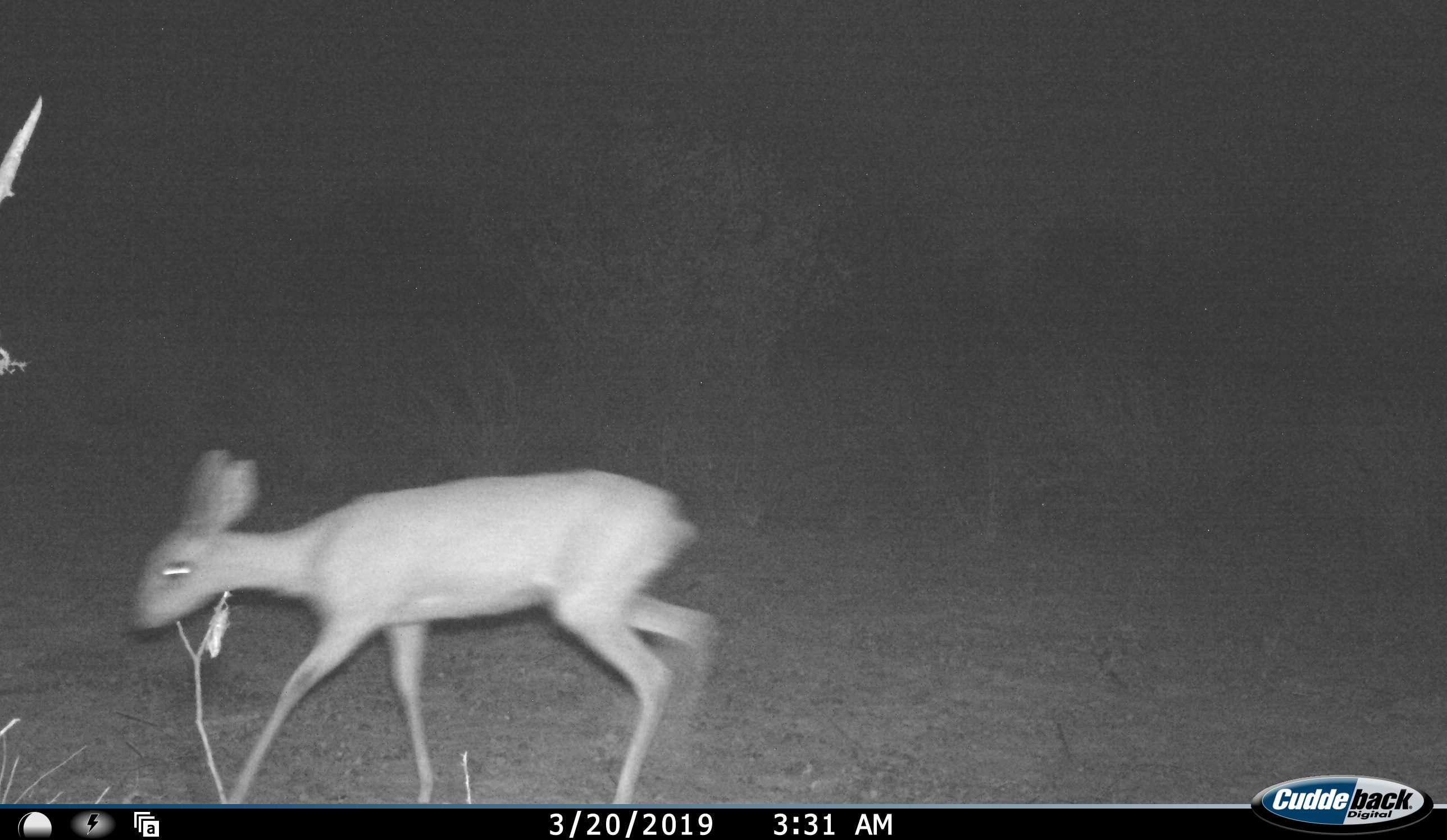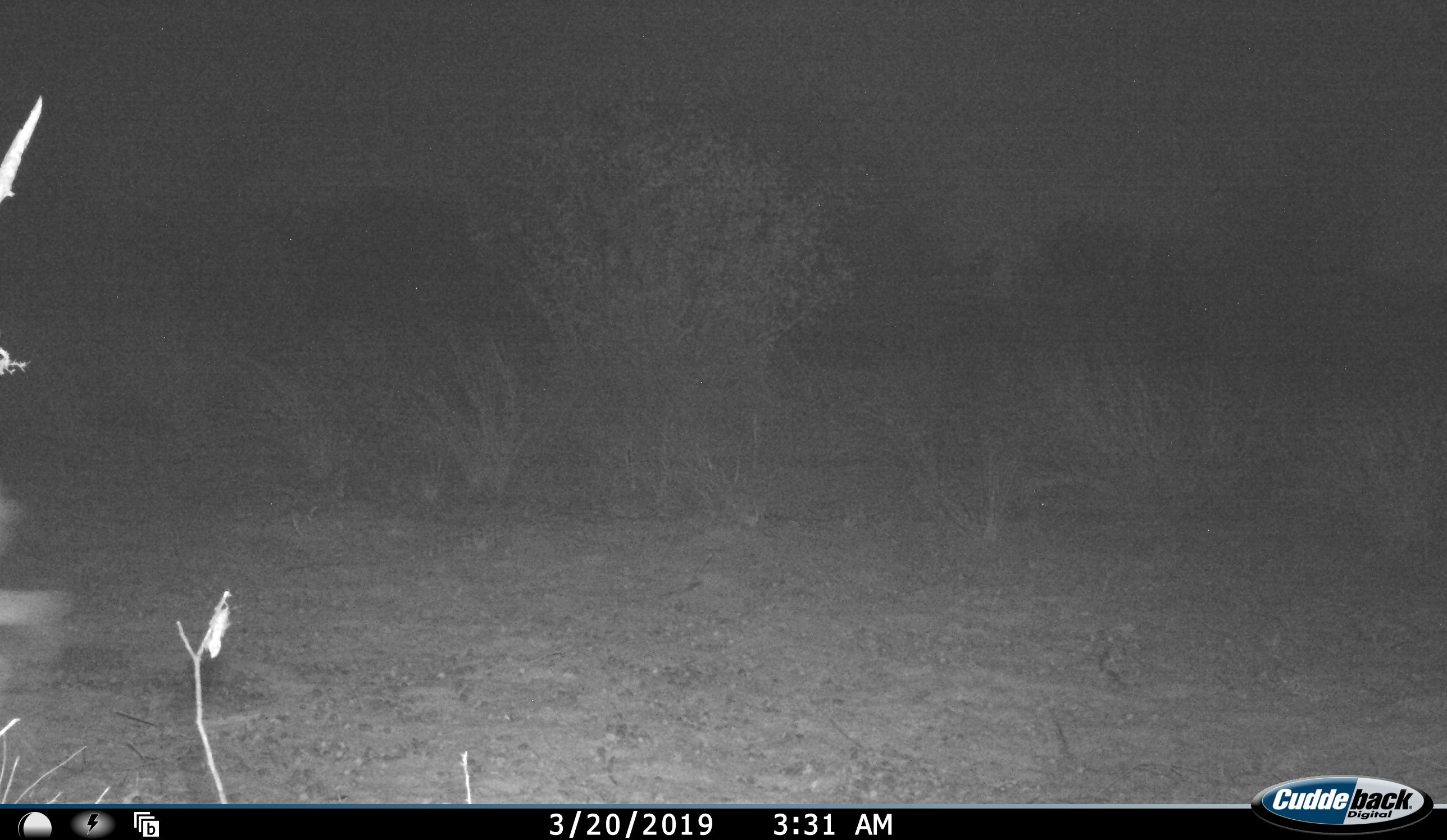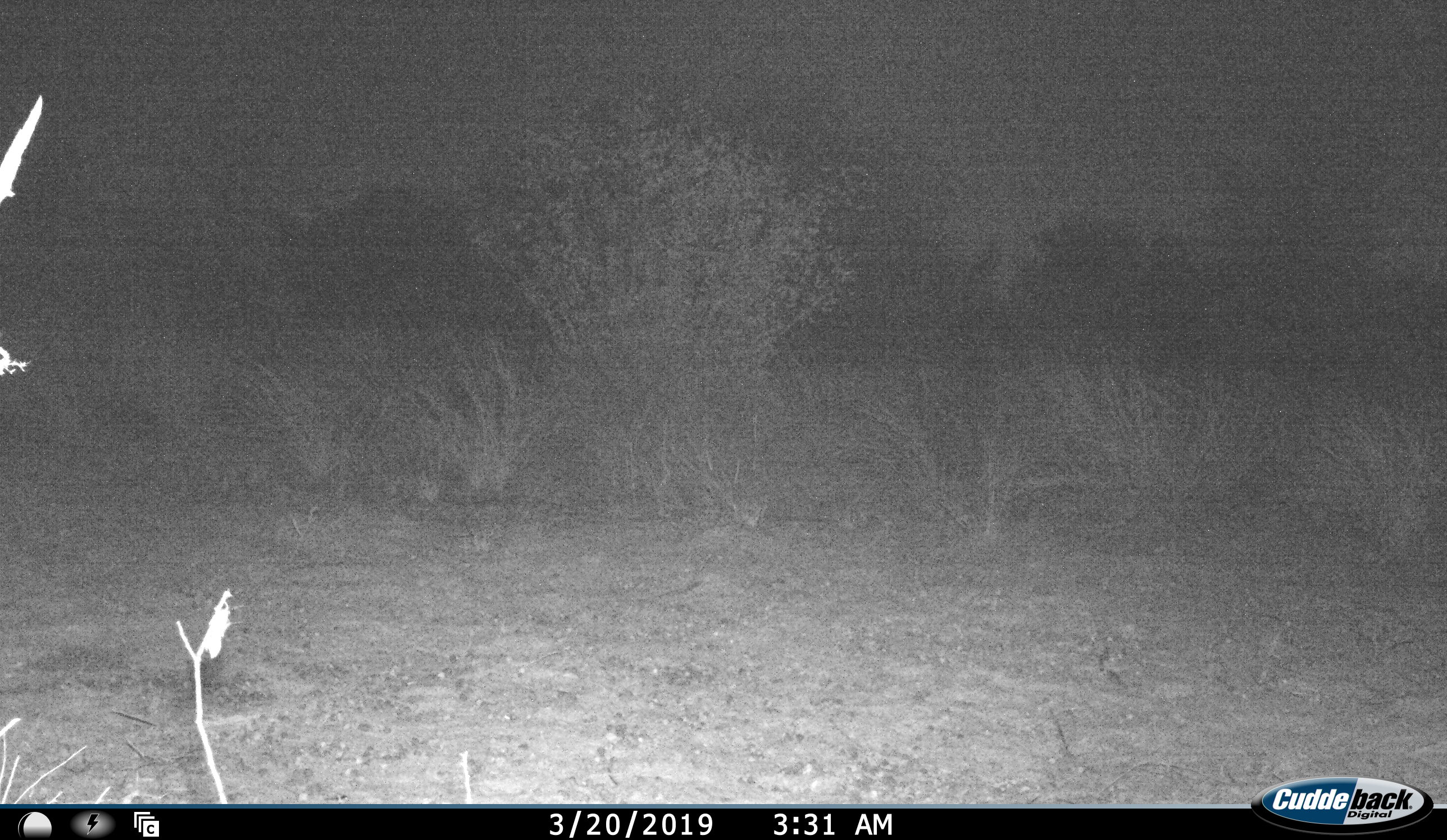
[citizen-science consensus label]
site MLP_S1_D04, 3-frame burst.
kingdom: Animalia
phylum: Chordata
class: Mammalia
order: Artiodactyla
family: Bovidae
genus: Raphicerus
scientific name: Raphicerus campestris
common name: steenbok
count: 1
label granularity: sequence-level